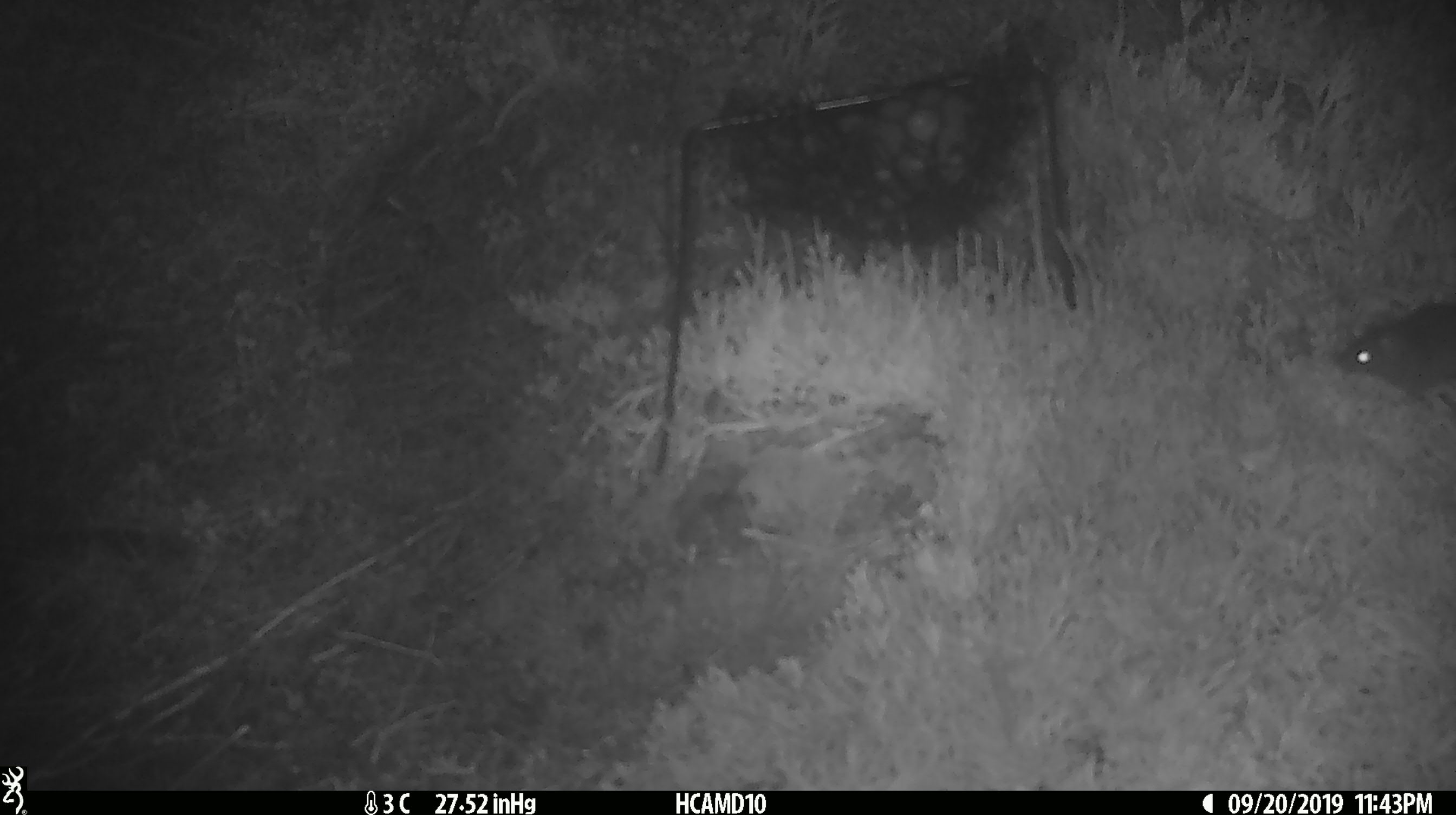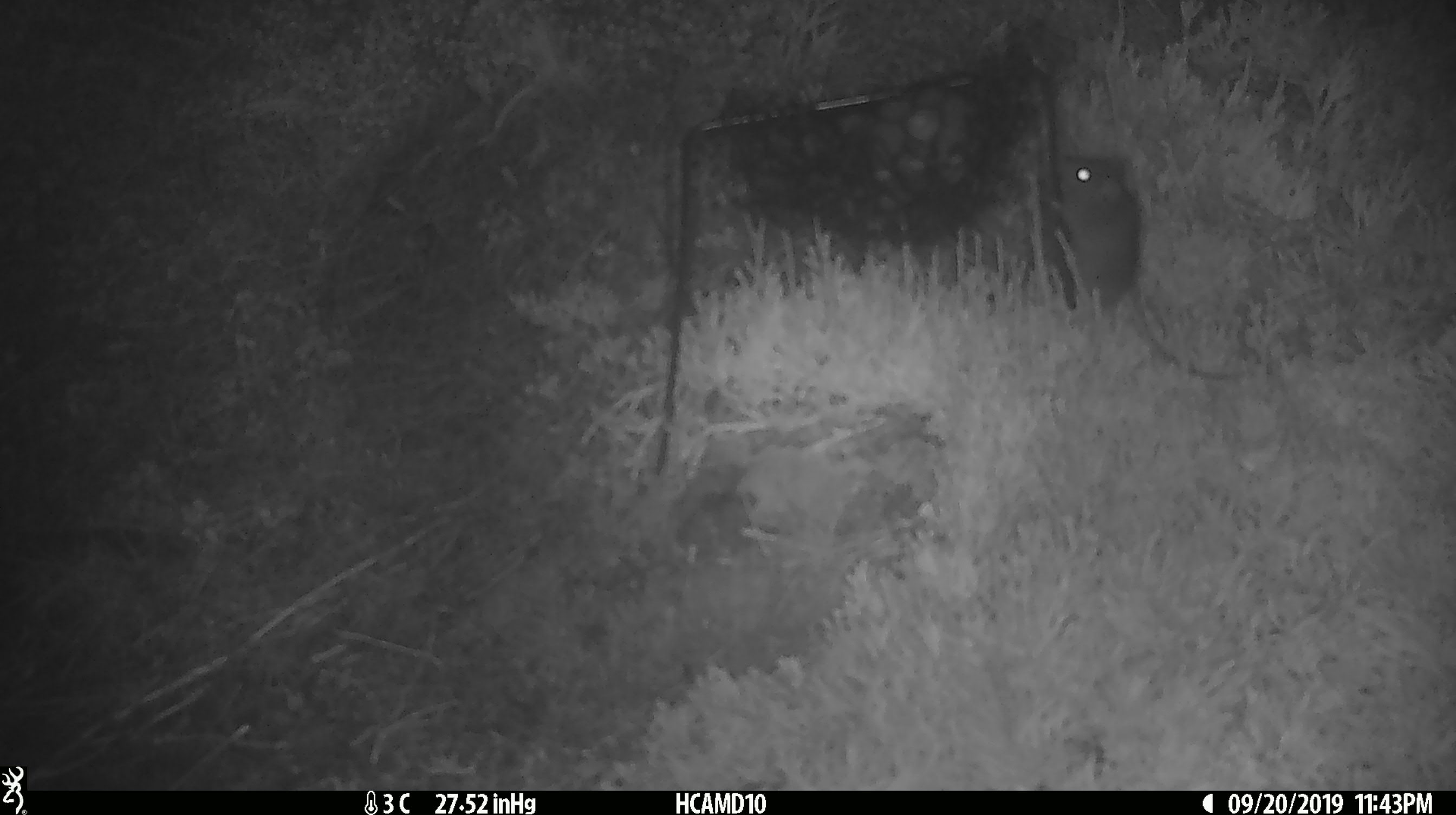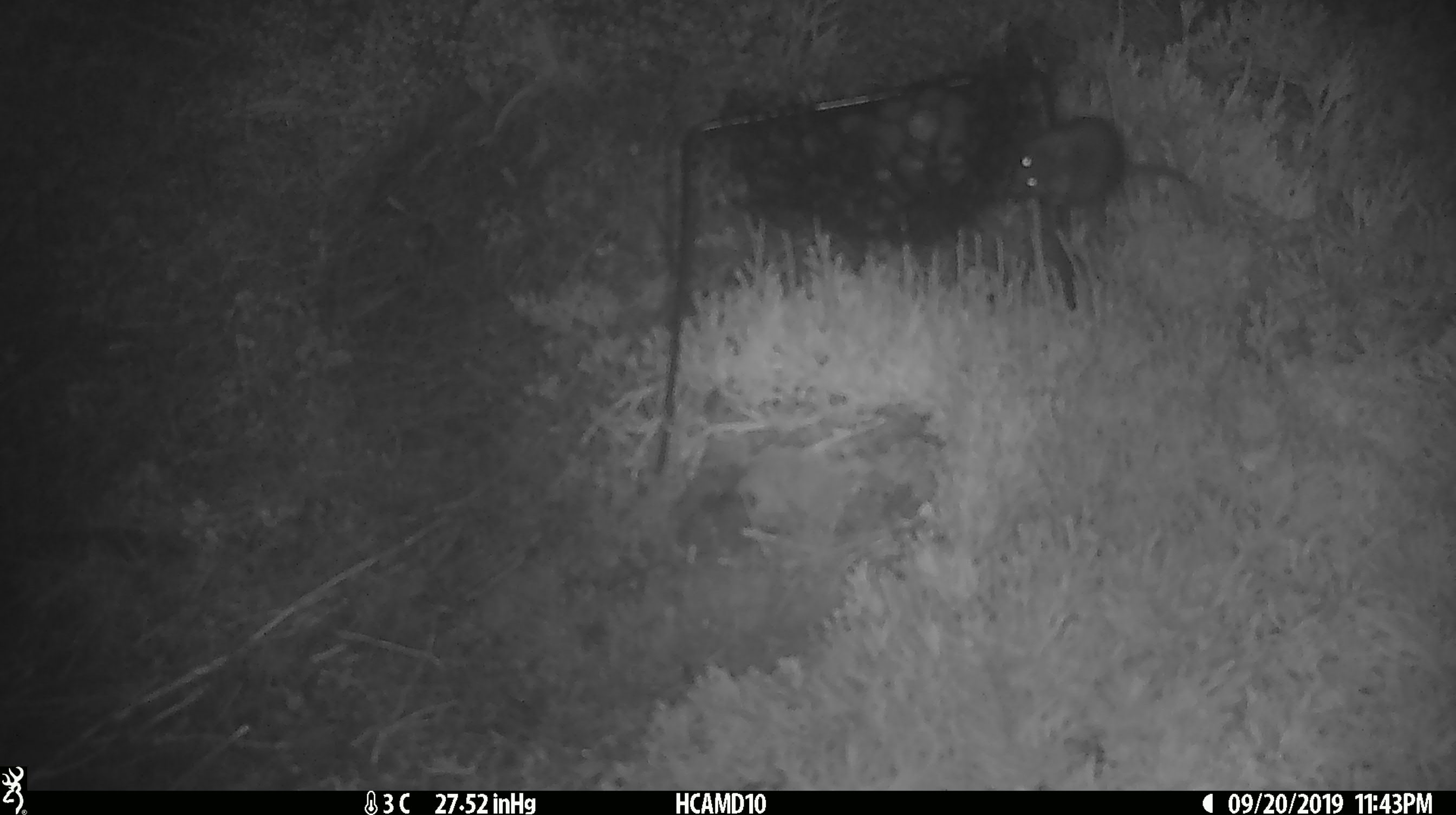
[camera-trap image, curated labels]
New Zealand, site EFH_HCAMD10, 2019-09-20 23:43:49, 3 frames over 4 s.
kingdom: Animalia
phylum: Chordata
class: Mammalia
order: Rodentia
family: Muridae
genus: Mus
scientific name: Mus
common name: mouse